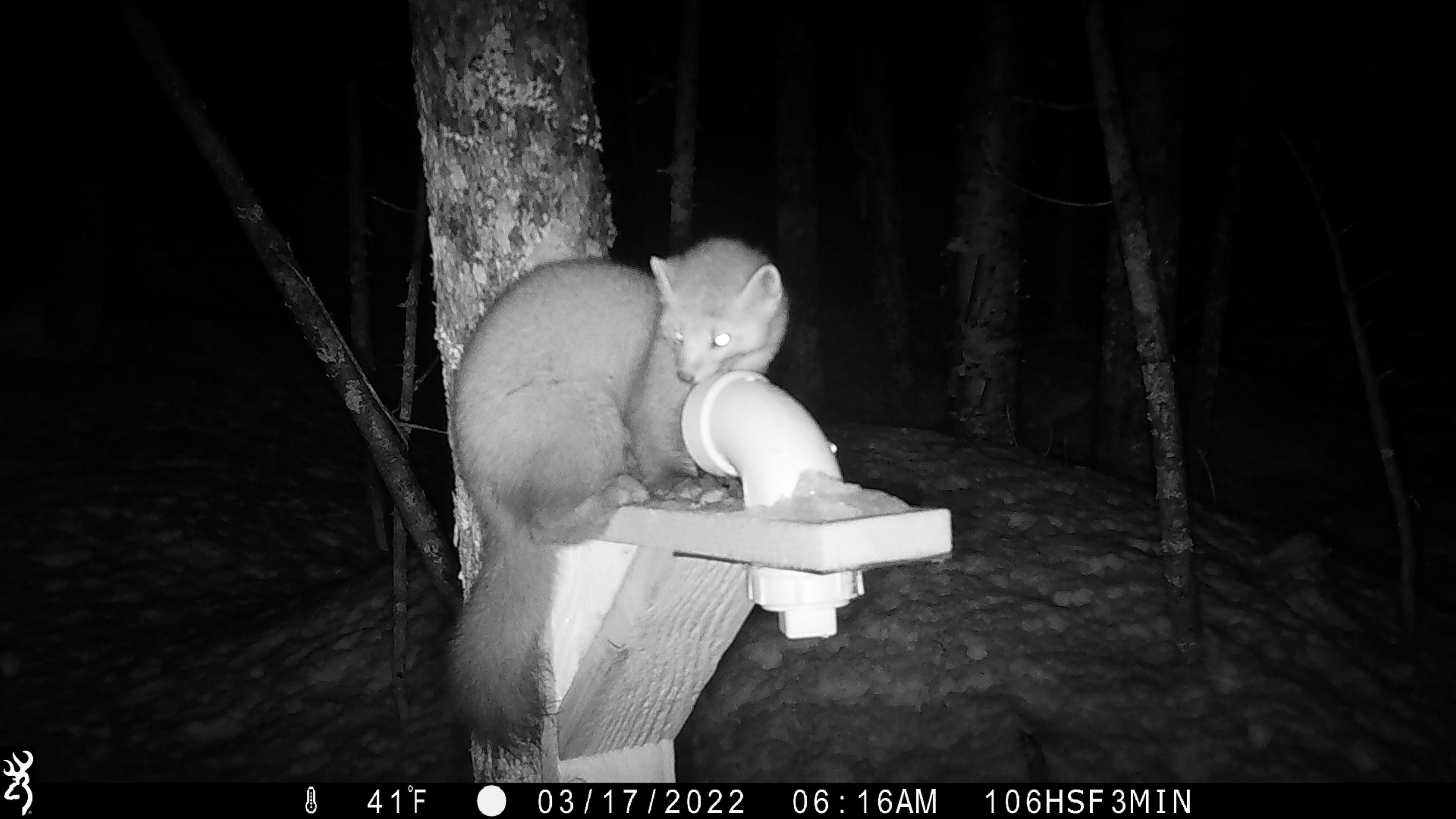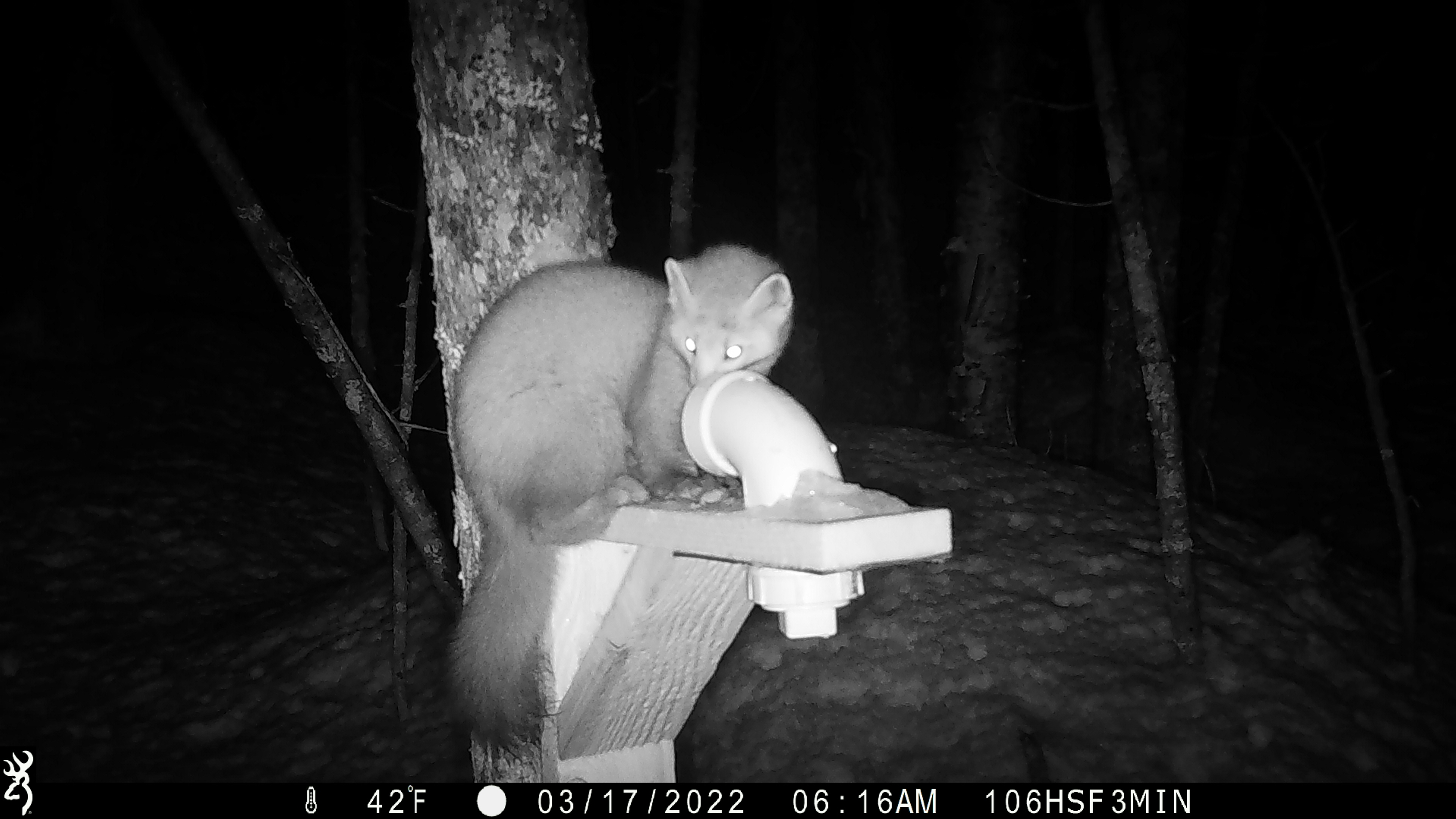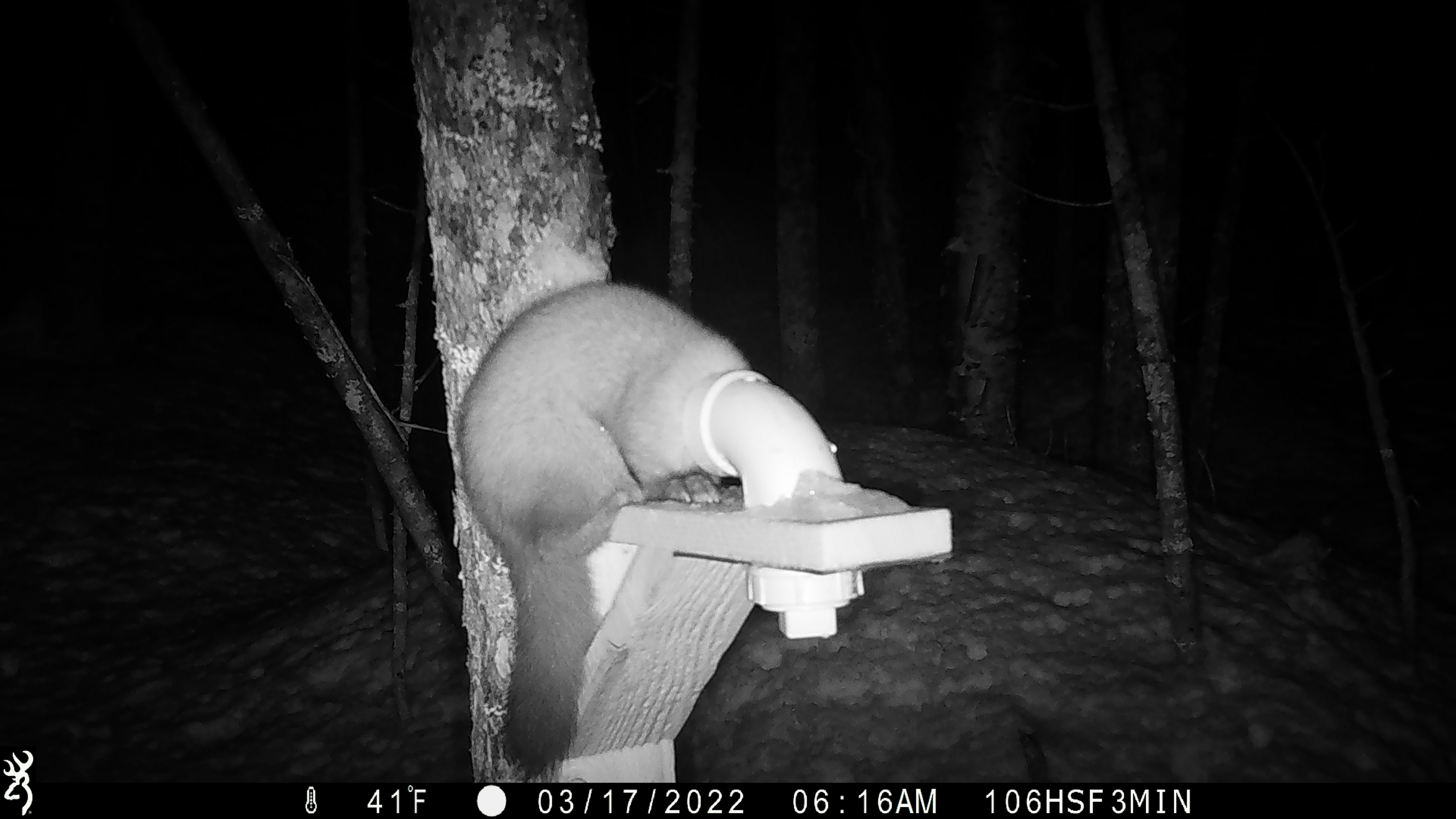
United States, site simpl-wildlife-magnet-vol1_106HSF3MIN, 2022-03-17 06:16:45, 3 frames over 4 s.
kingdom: Animalia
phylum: Chordata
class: Mammalia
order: Carnivora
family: Mustelidae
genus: Martes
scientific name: Martes americana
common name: american marten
American marten (Martes americana).